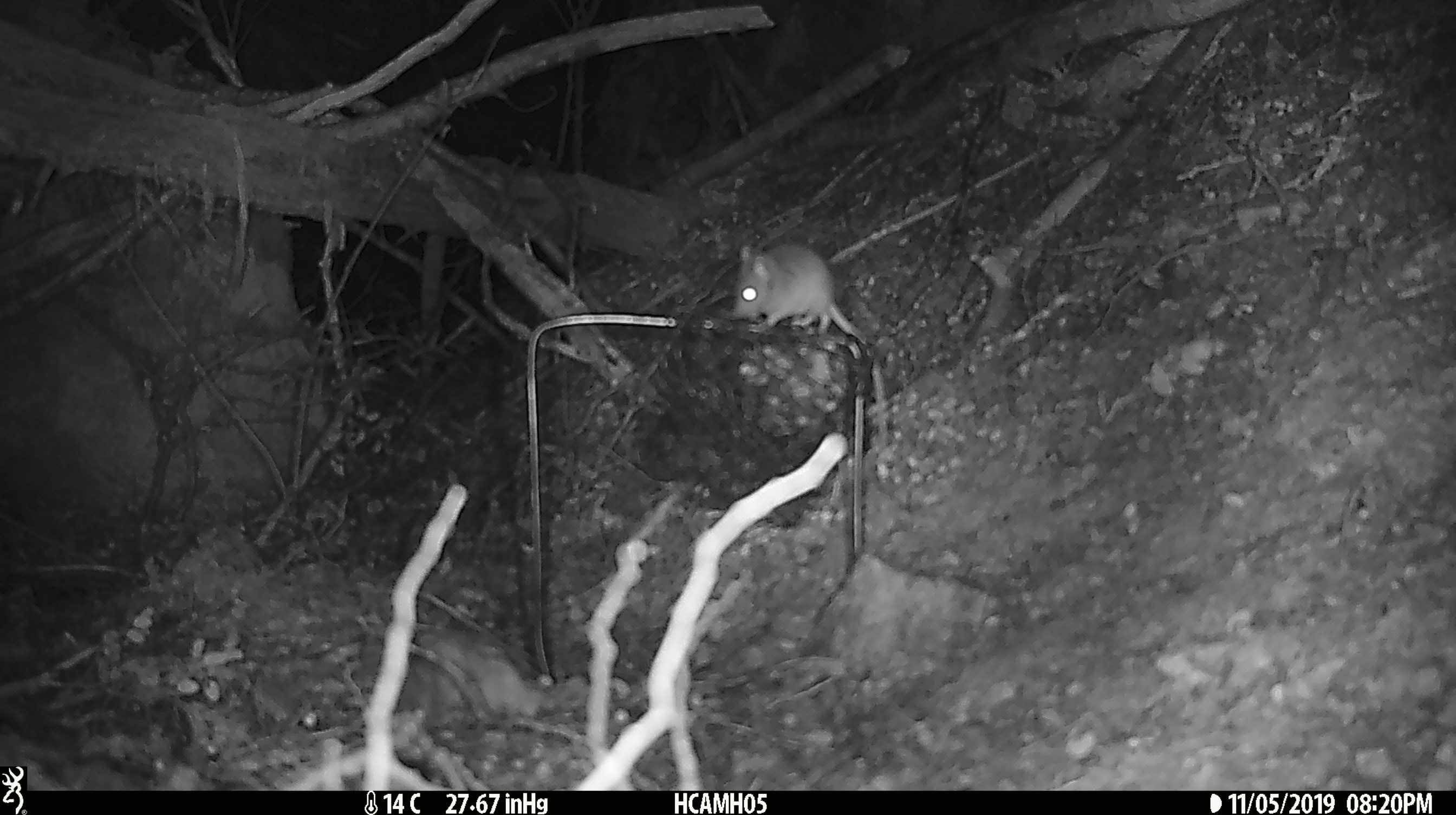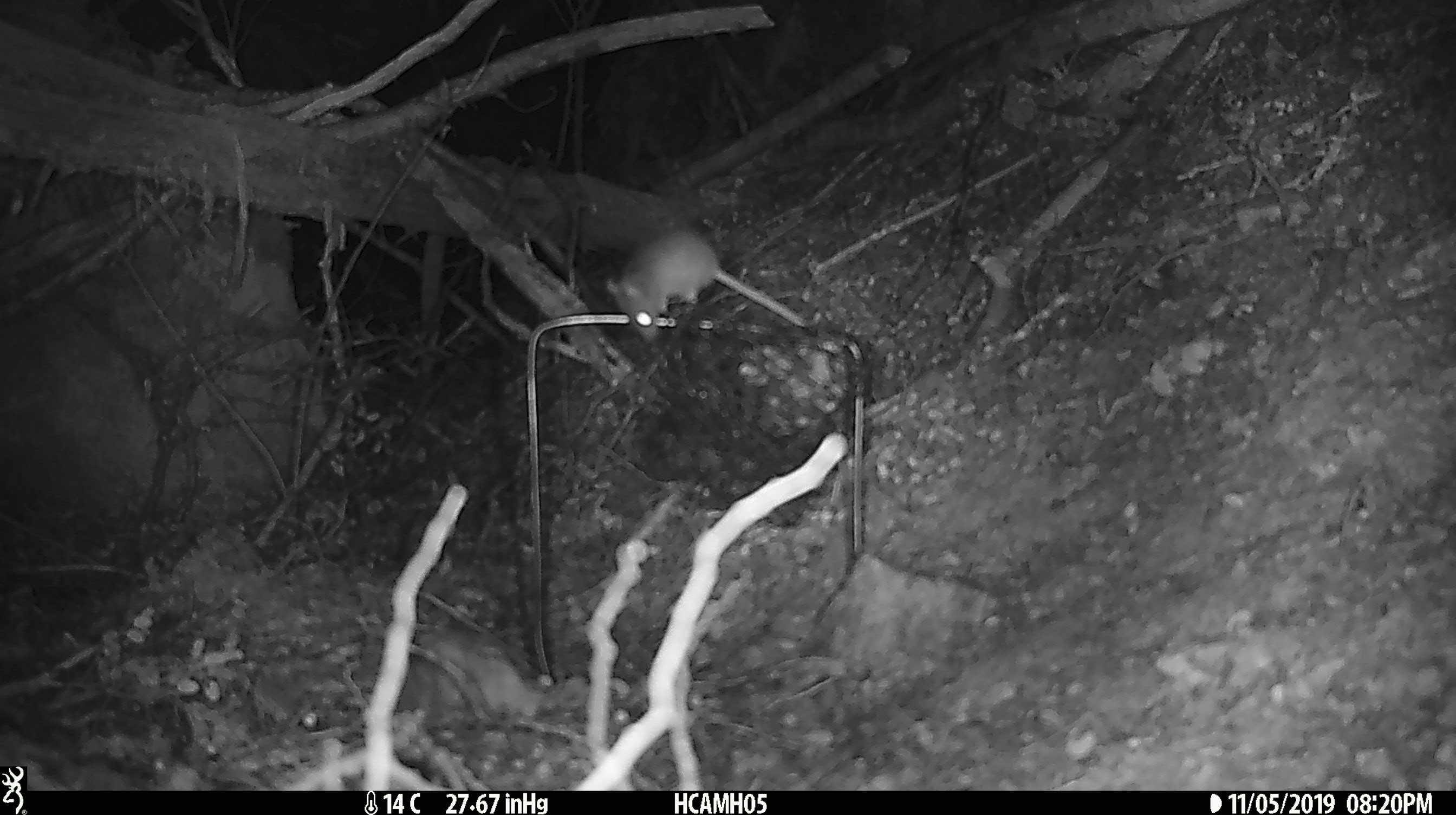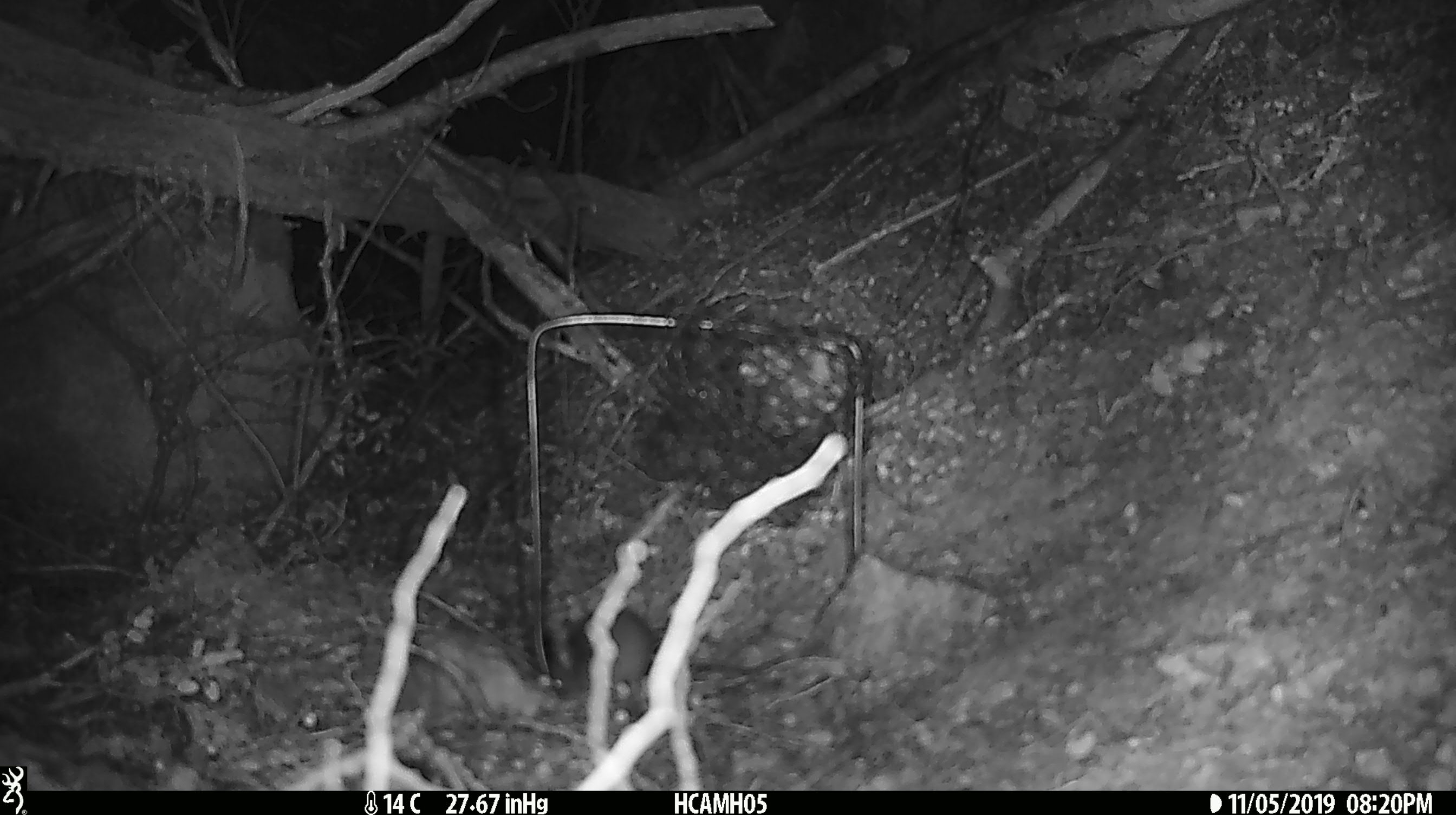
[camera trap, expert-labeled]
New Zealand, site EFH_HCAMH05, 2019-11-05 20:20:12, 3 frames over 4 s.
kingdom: Animalia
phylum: Chordata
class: Mammalia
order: Rodentia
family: Muridae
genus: Mus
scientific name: Mus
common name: mouse